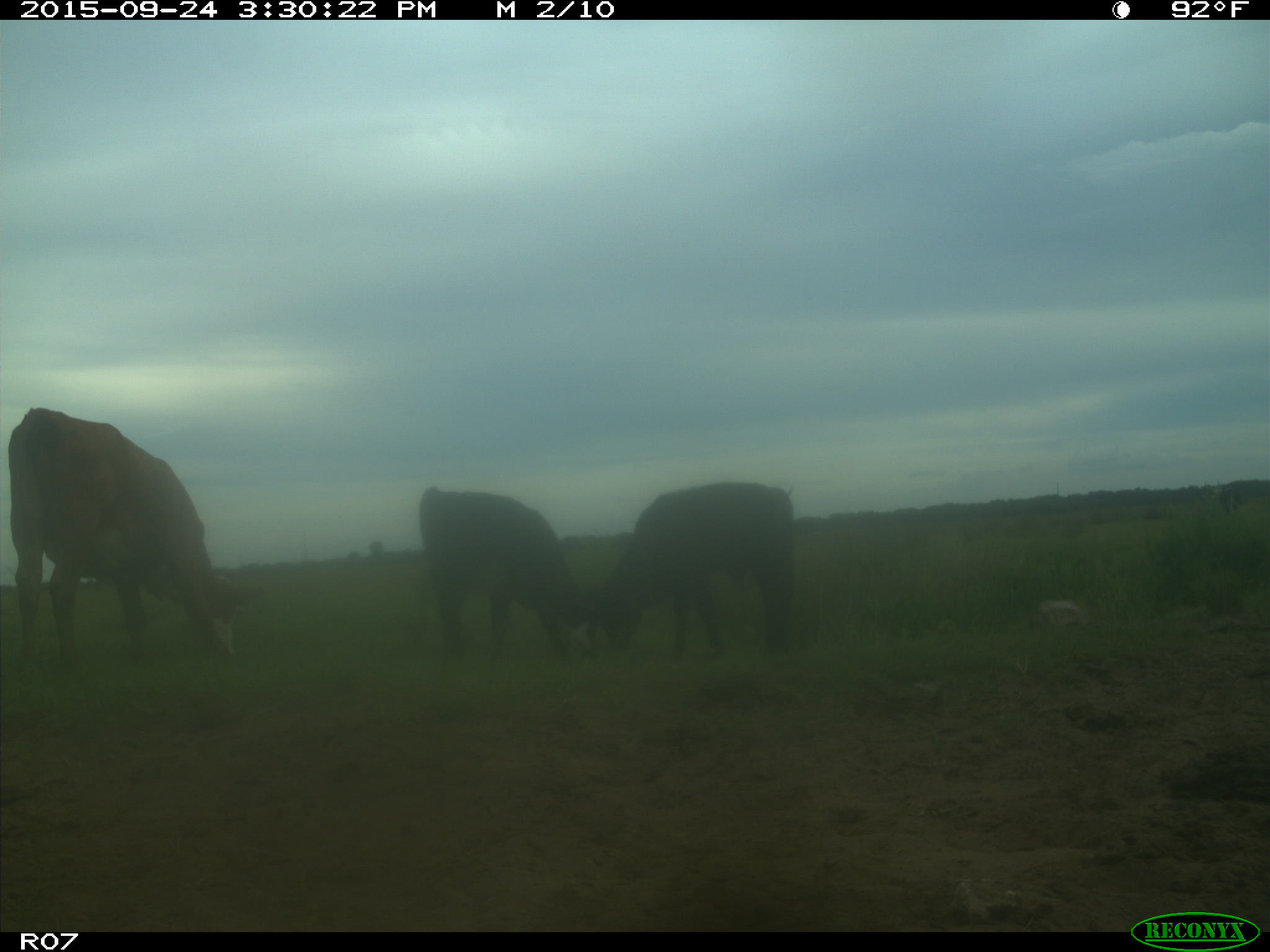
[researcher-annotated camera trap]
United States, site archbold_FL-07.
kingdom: Animalia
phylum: Chordata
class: Mammalia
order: Artiodactyla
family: Bovidae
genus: Bos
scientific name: Bos taurus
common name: domestic cow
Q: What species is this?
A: Bos taurus (domestic cow).